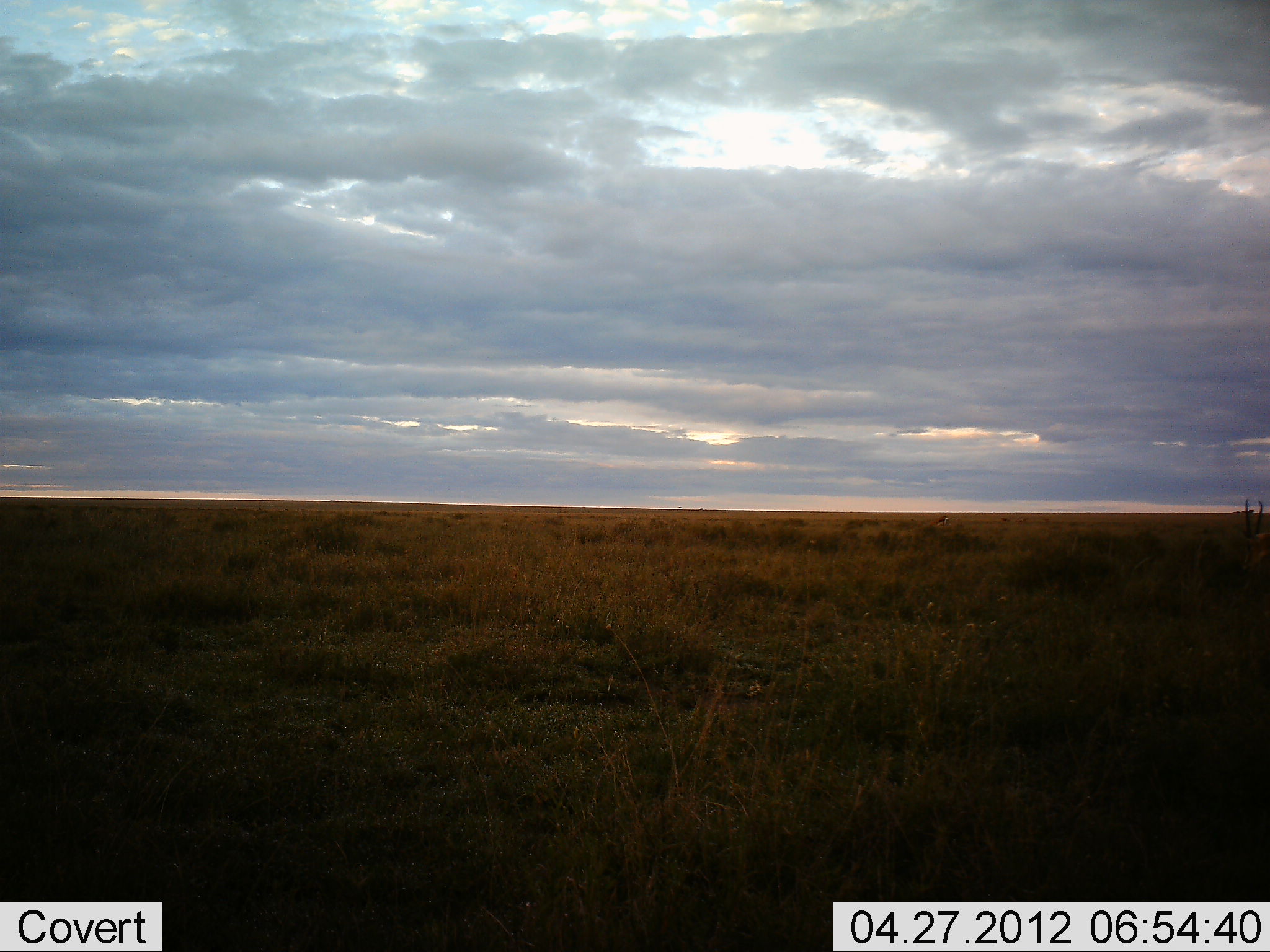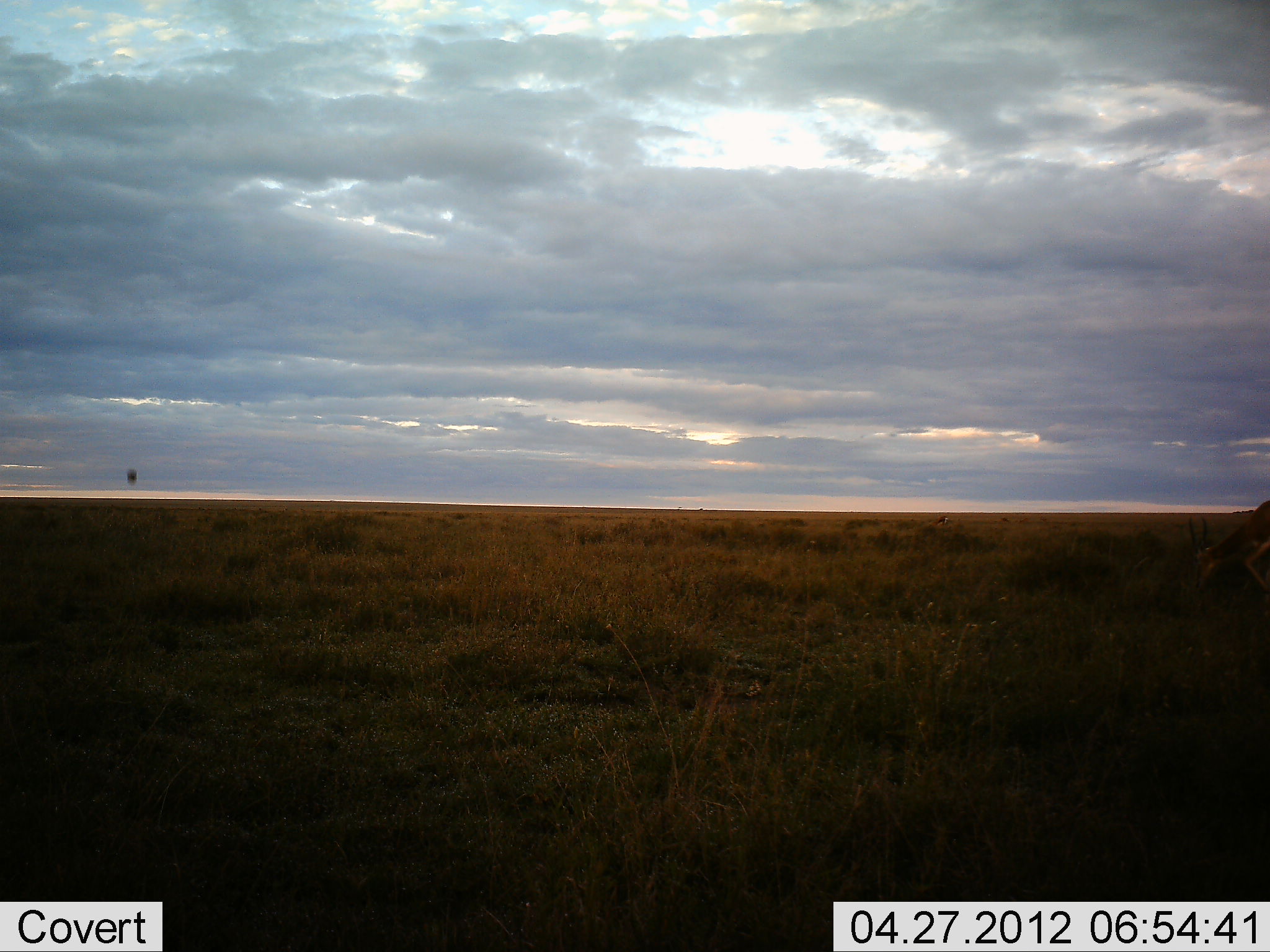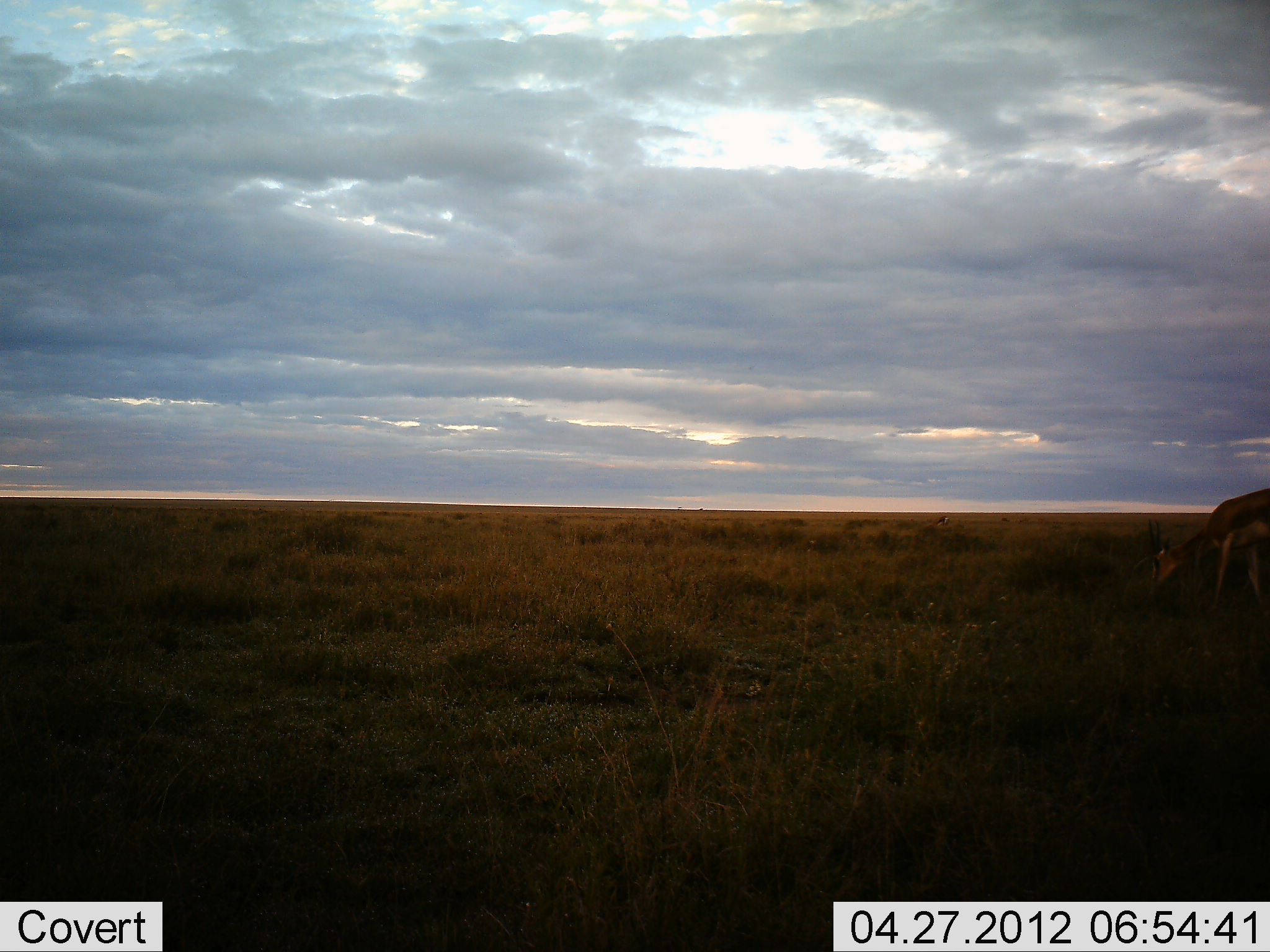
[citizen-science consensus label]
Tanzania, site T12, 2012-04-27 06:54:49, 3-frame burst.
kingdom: Animalia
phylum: Chordata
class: Mammalia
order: Artiodactyla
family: Bovidae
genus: Eudorcas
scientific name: Eudorcas thomsonii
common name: thomson's gazelle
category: gazellethomsons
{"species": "gazellethomsons (thomson's gazelle) (Eudorcas thomsonii)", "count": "1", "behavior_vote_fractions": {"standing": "7%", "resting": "0%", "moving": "60%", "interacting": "0%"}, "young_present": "0%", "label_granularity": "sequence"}